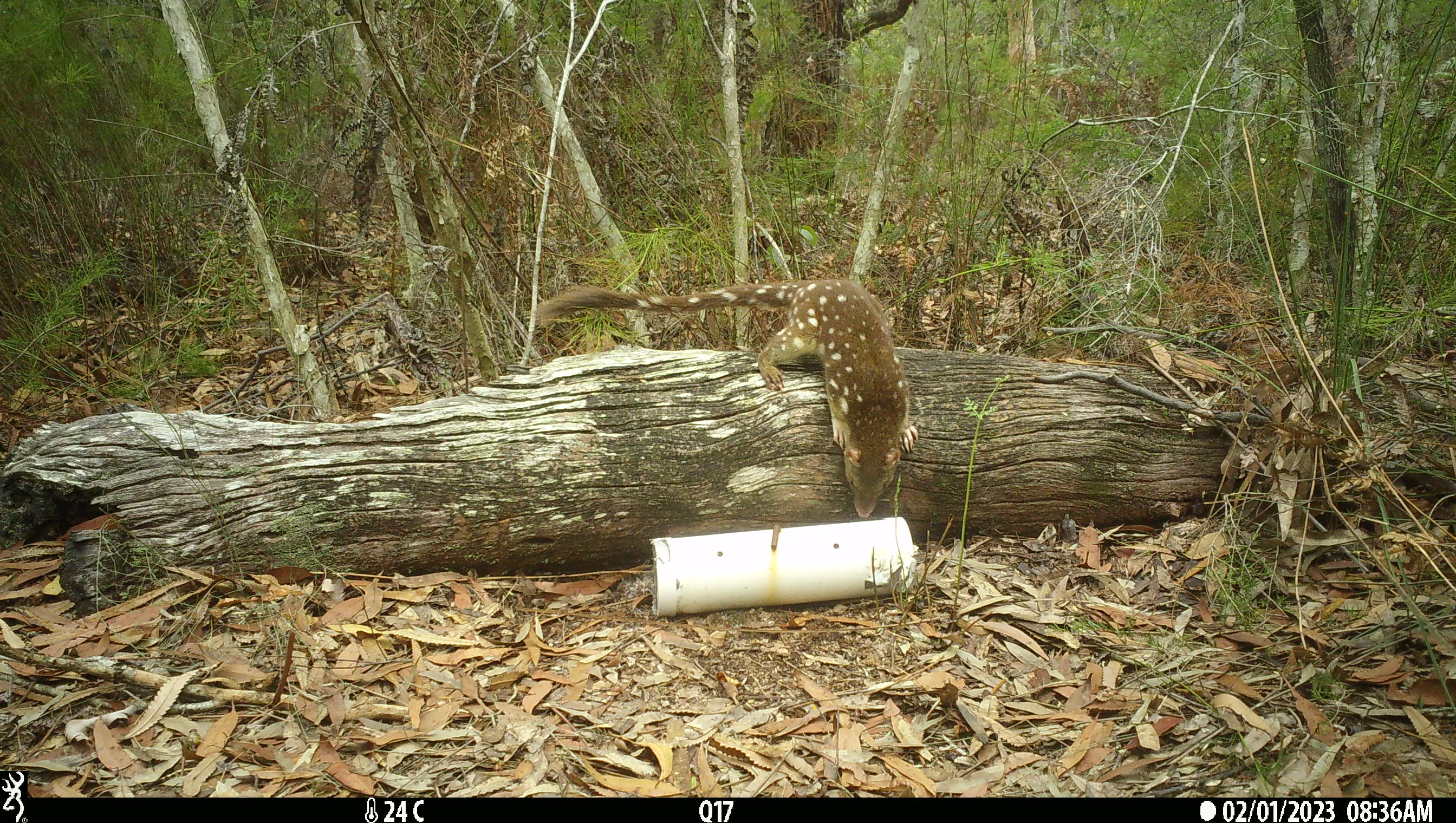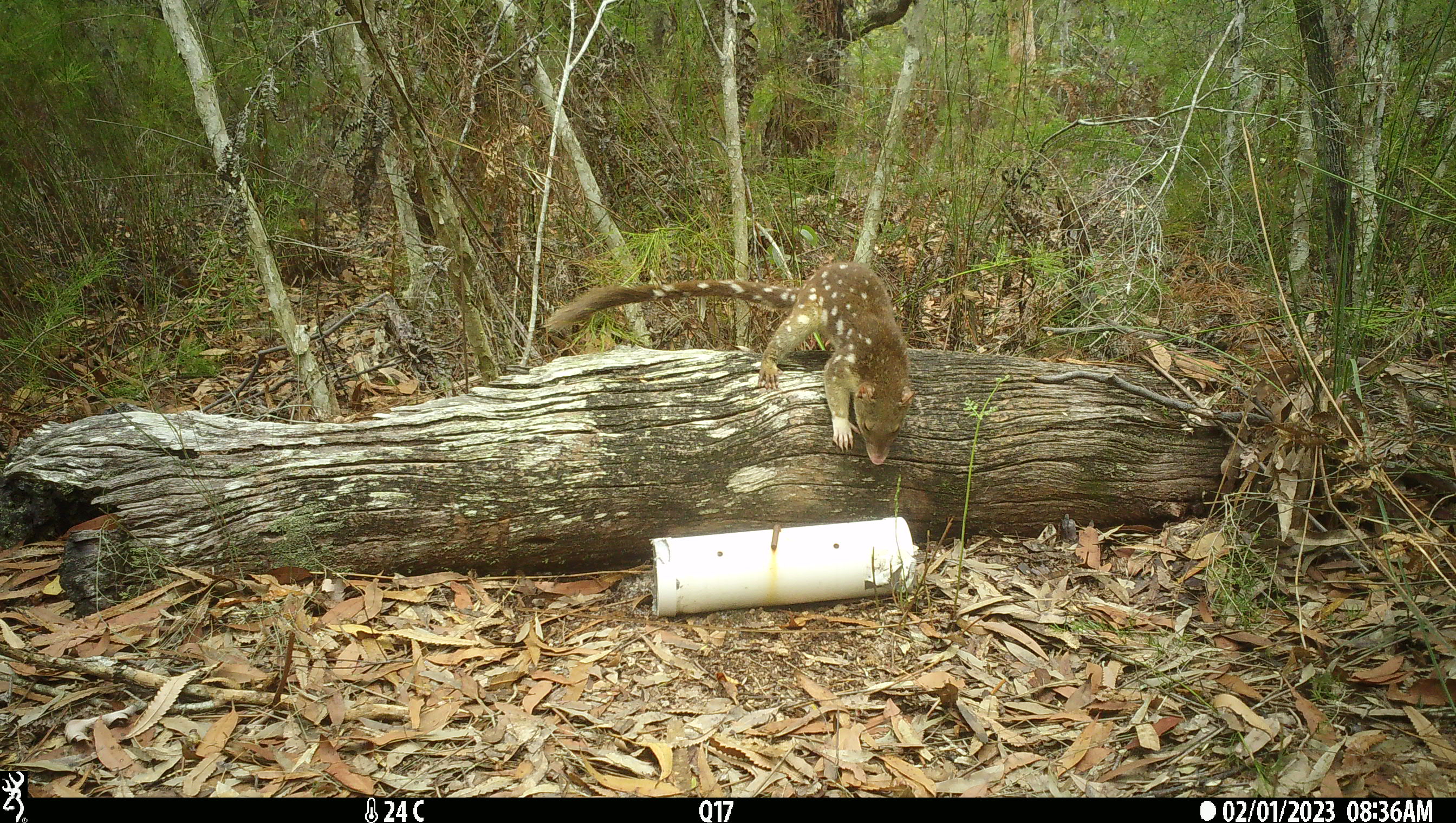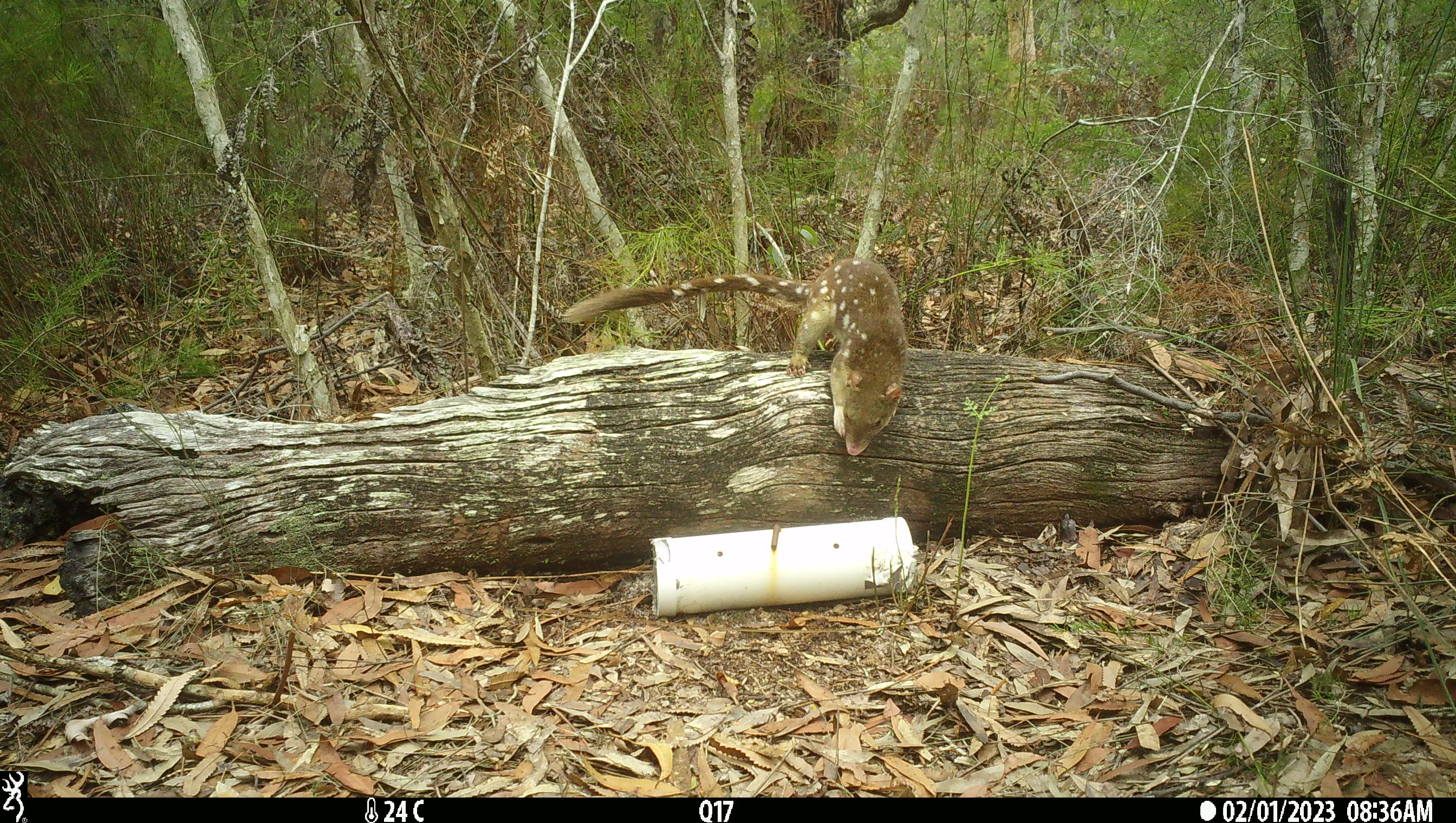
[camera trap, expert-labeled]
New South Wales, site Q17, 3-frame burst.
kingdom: Animalia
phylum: Chordata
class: Mammalia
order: Dasyuromorphia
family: Dasyuridae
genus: Dasyurus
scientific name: Dasyurus maculatus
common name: spotted-tailed quoll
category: quoll